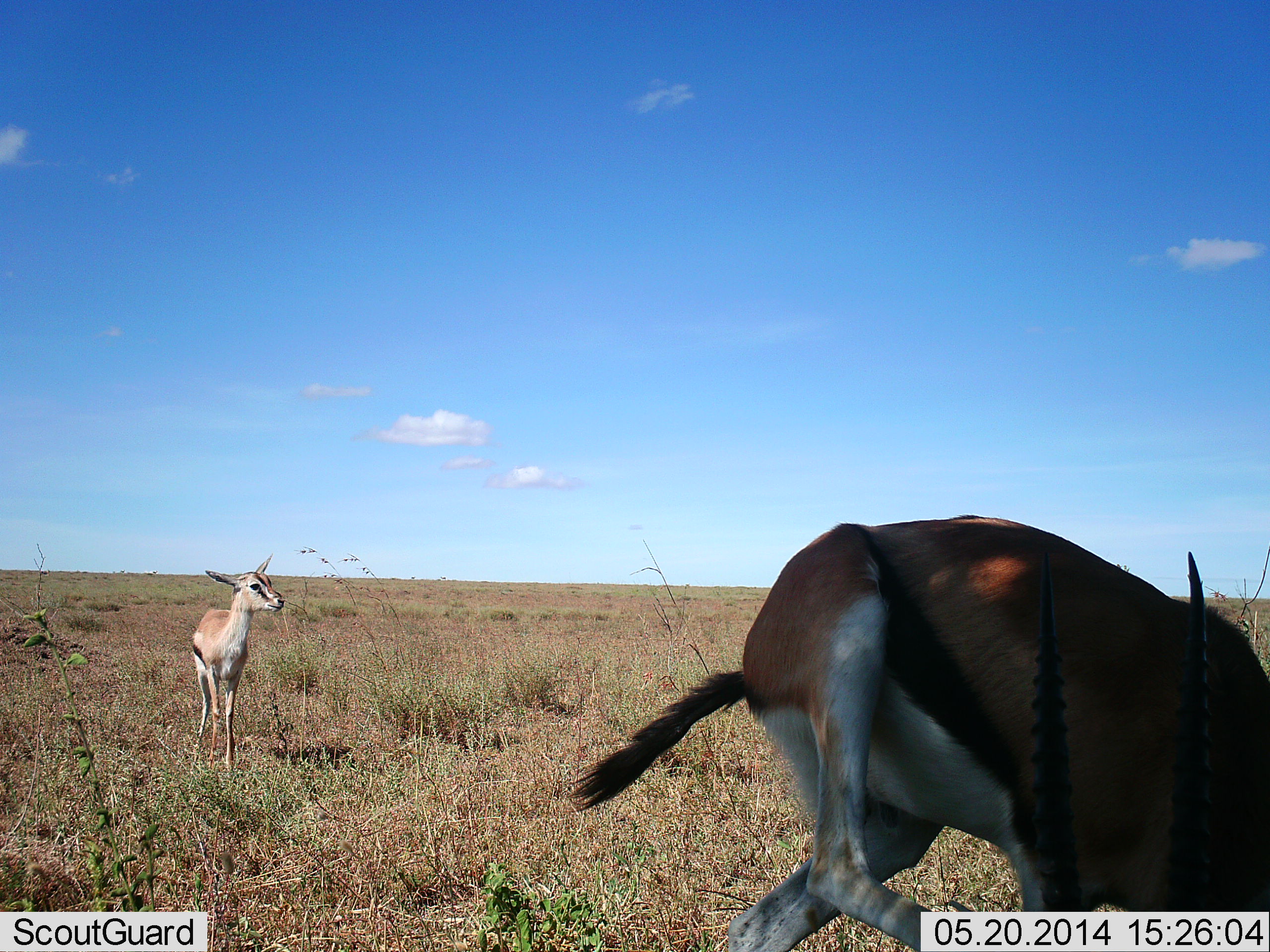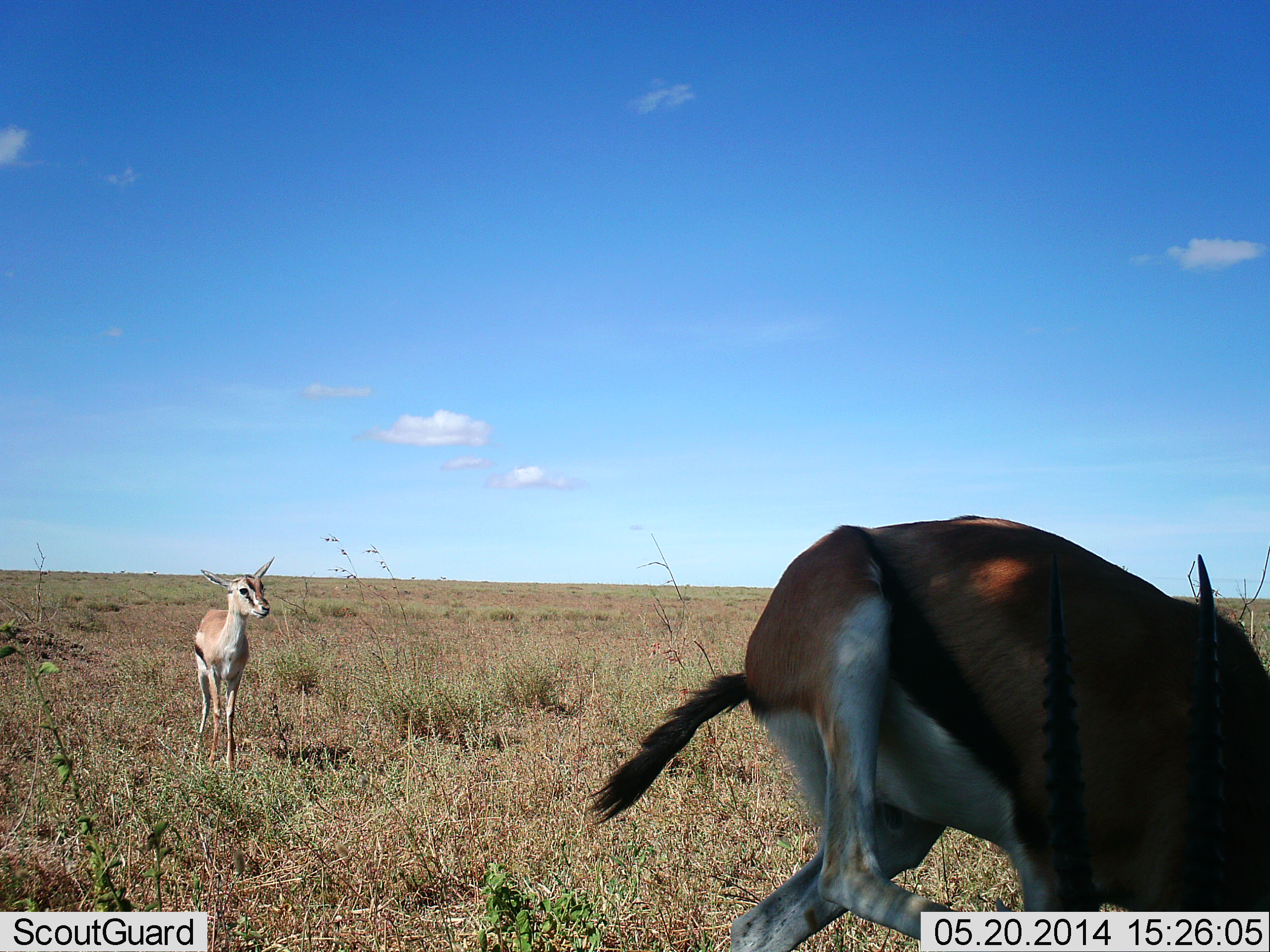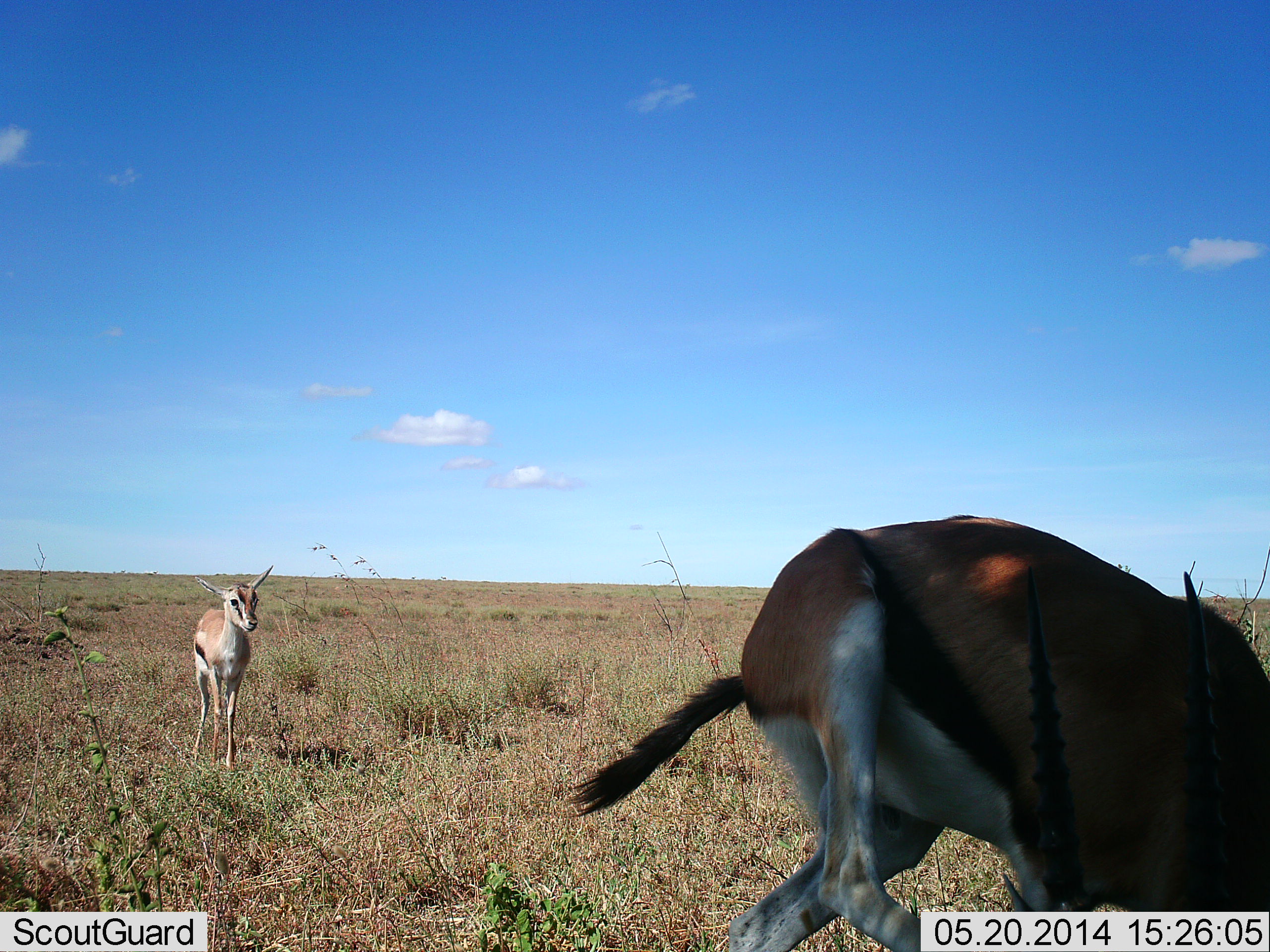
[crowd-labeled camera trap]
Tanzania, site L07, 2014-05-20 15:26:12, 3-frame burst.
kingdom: Animalia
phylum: Chordata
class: Mammalia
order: Artiodactyla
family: Bovidae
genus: Eudorcas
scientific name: Eudorcas thomsonii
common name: thomson's gazelle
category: gazellethomsons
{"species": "gazellethomsons (thomson's gazelle) (Eudorcas thomsonii)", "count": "2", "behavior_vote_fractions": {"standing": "100%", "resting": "0%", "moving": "10%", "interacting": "10%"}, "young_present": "10%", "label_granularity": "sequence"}